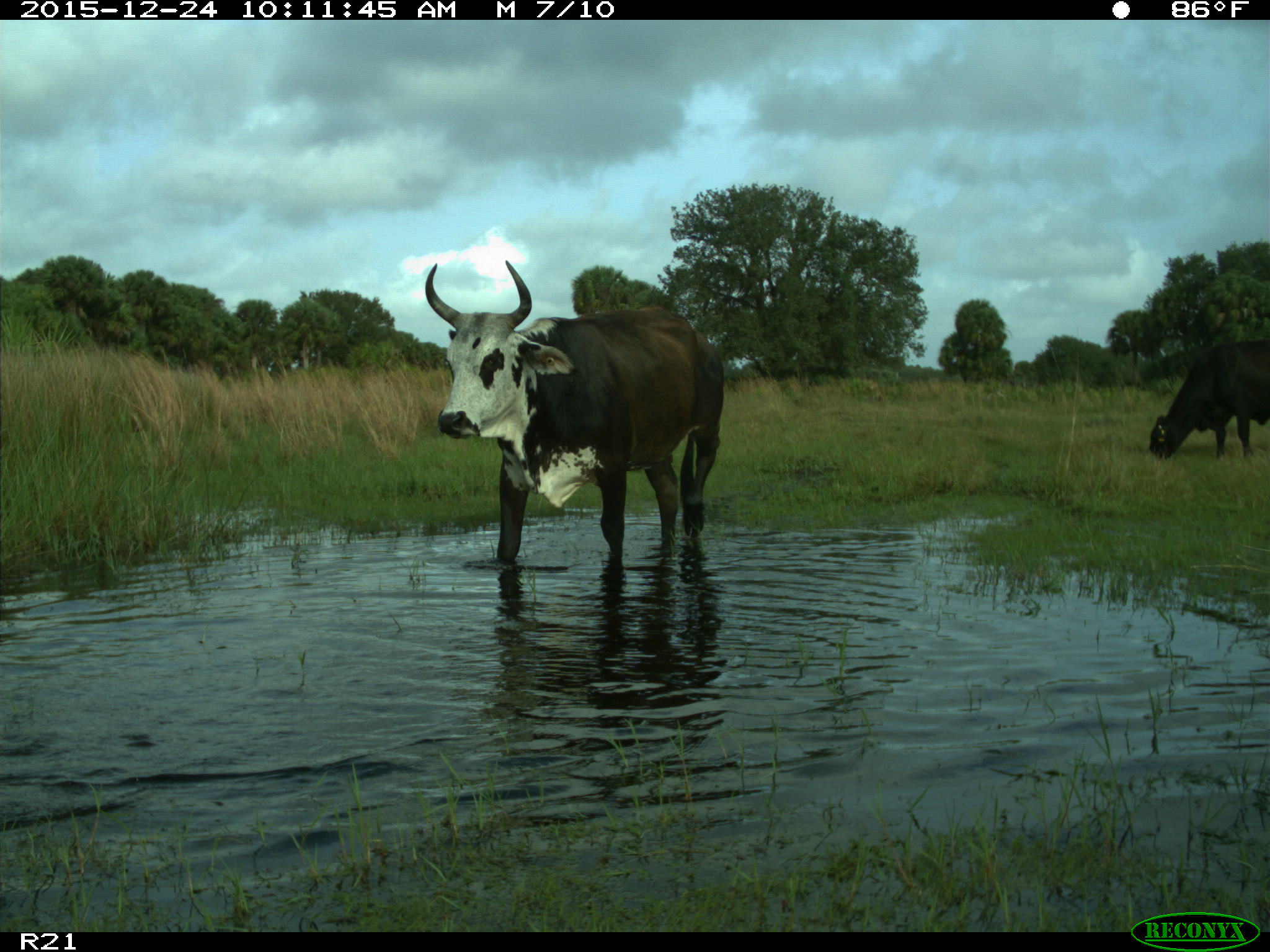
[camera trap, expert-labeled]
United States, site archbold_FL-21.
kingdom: Animalia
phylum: Chordata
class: Mammalia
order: Artiodactyla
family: Bovidae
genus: Bos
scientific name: Bos taurus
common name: domestic cow